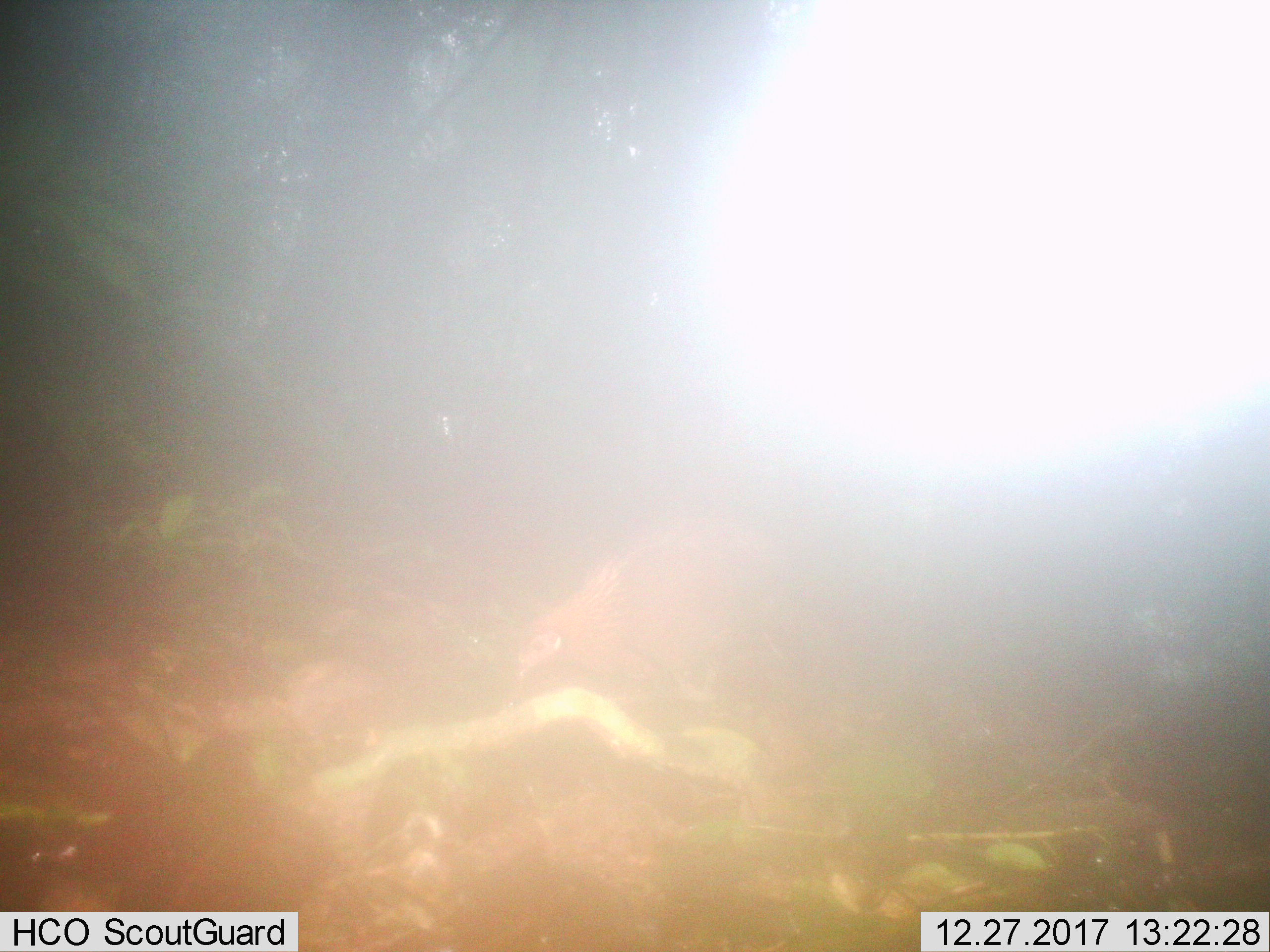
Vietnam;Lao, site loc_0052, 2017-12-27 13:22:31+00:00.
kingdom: Animalia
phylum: Chordata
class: Aves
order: Galliformes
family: Phasianidae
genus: Gallus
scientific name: Gallus gallus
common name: red junglefowl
Red junglefowl (Gallus gallus). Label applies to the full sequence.